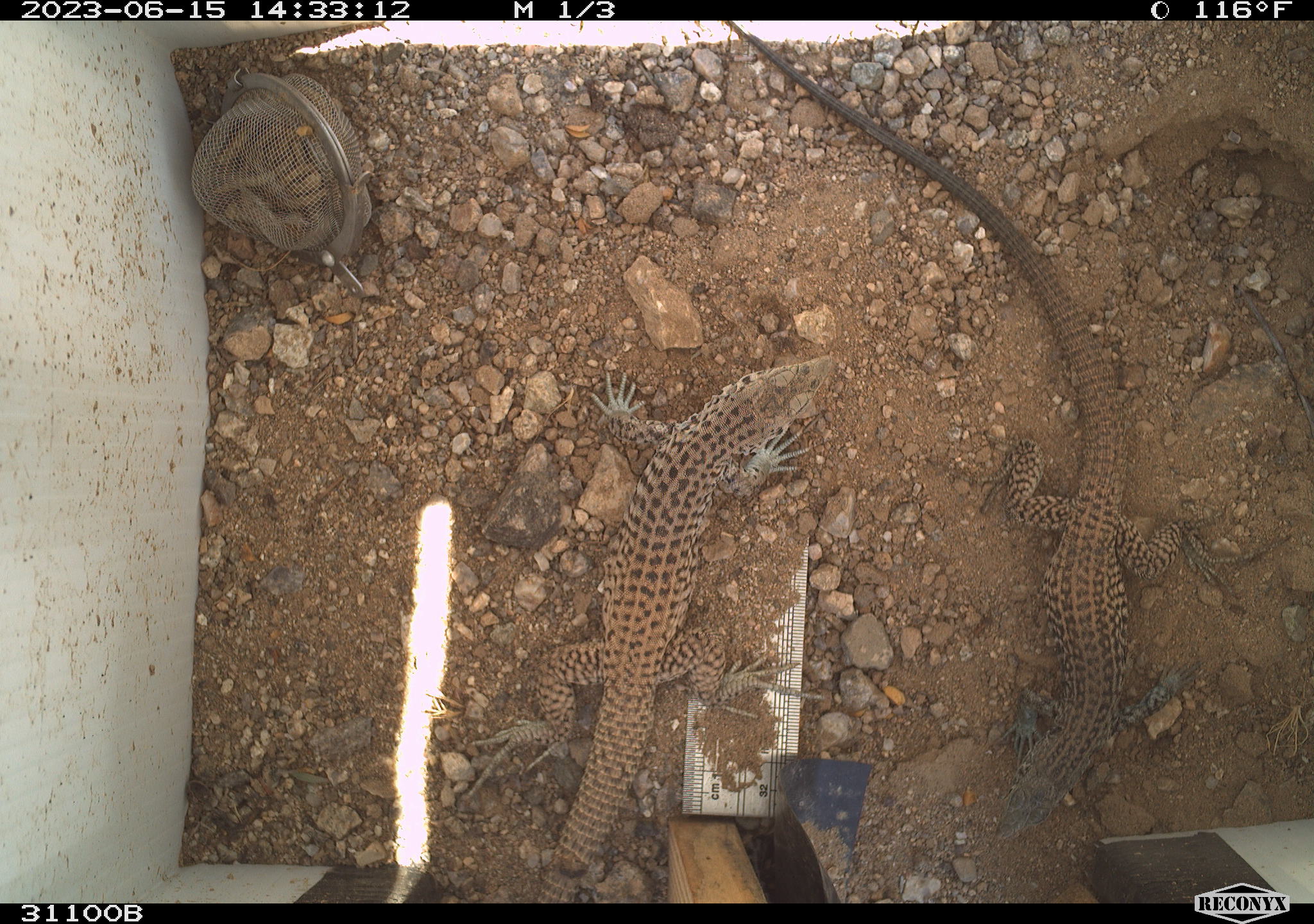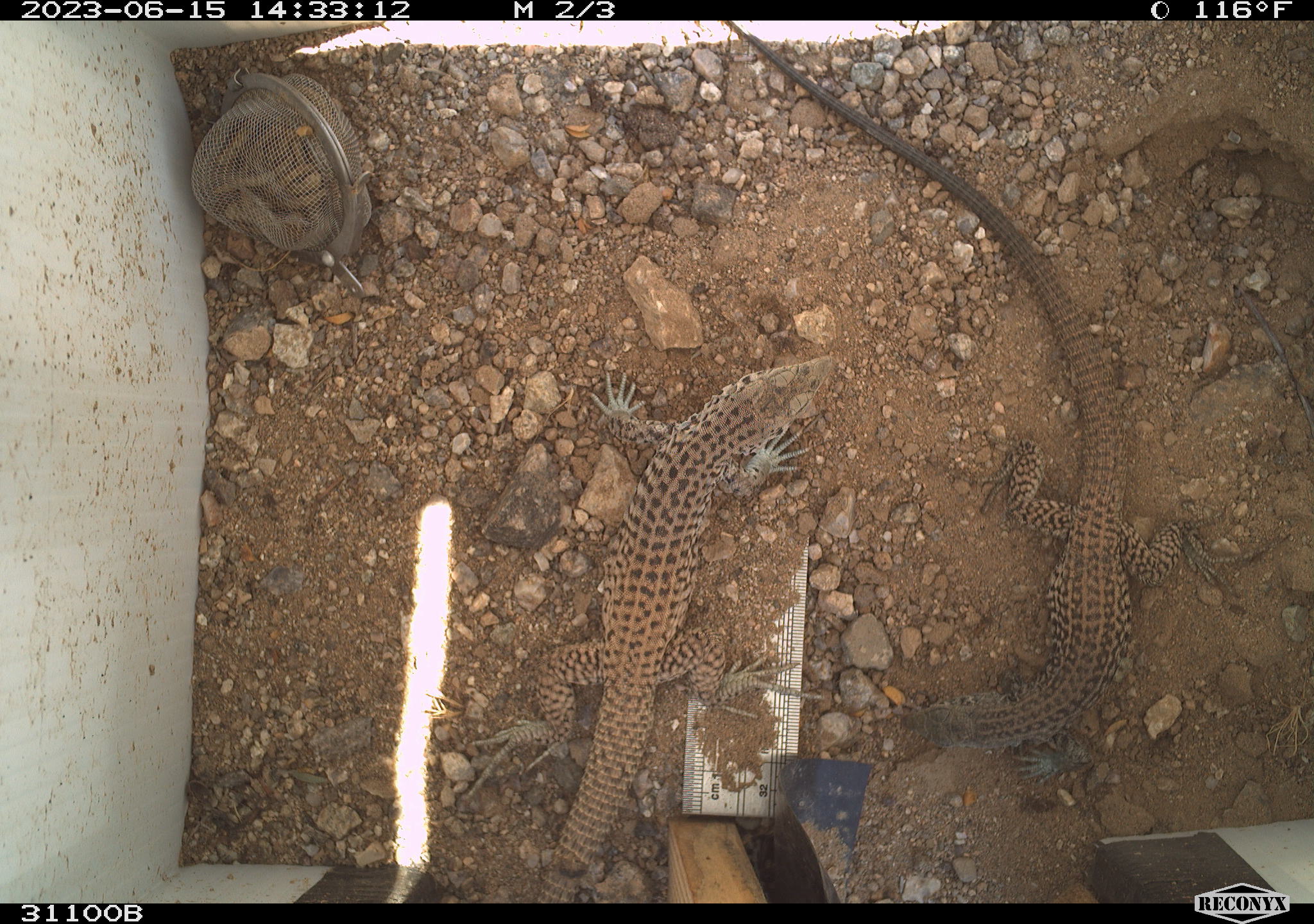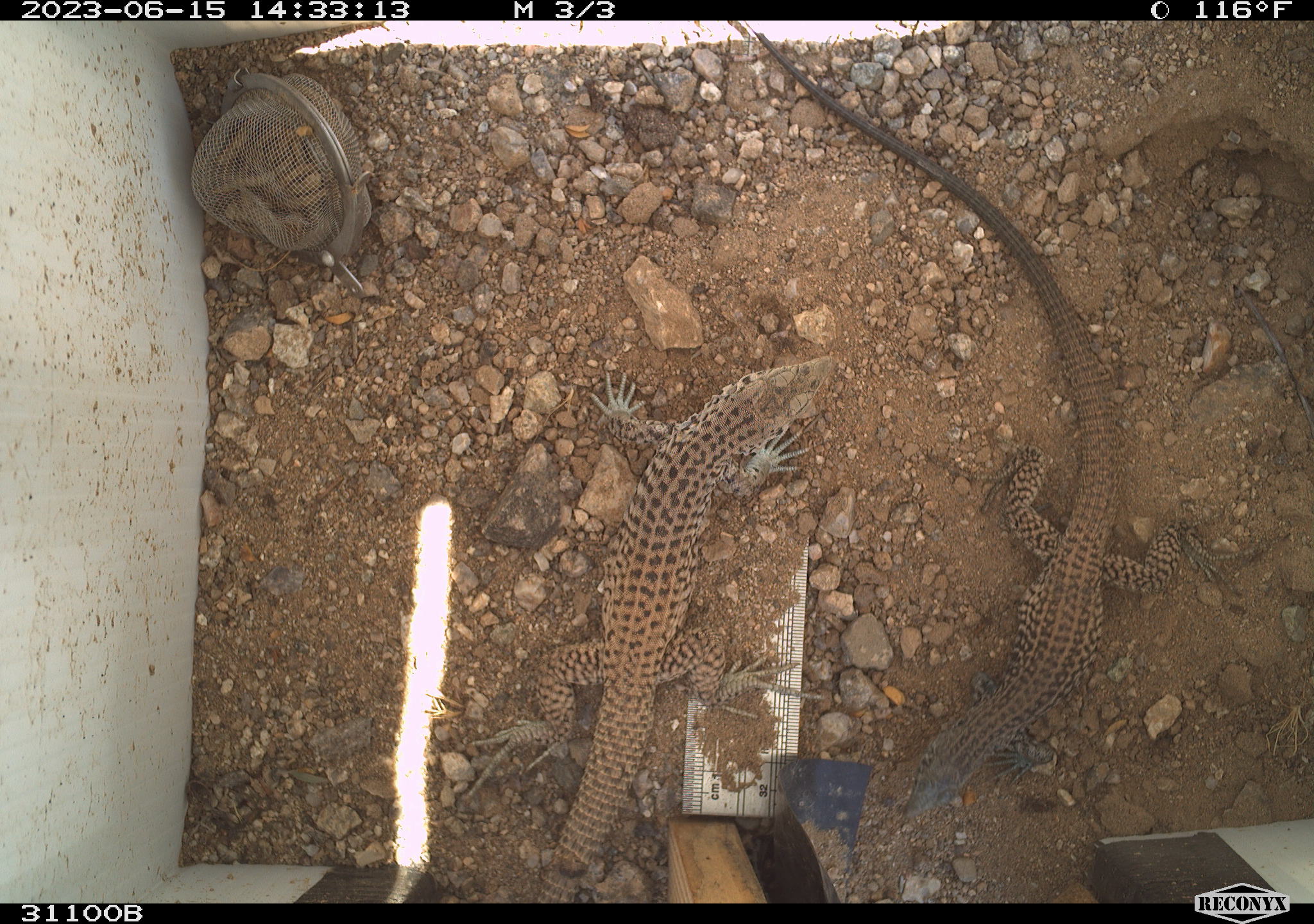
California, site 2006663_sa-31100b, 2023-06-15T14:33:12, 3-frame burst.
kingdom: Animalia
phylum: Chordata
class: Reptilia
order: Squamata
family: Teiidae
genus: Aspidoscelis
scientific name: Aspidoscelis tigris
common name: western whiptail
Western whiptail (Aspidoscelis tigris).